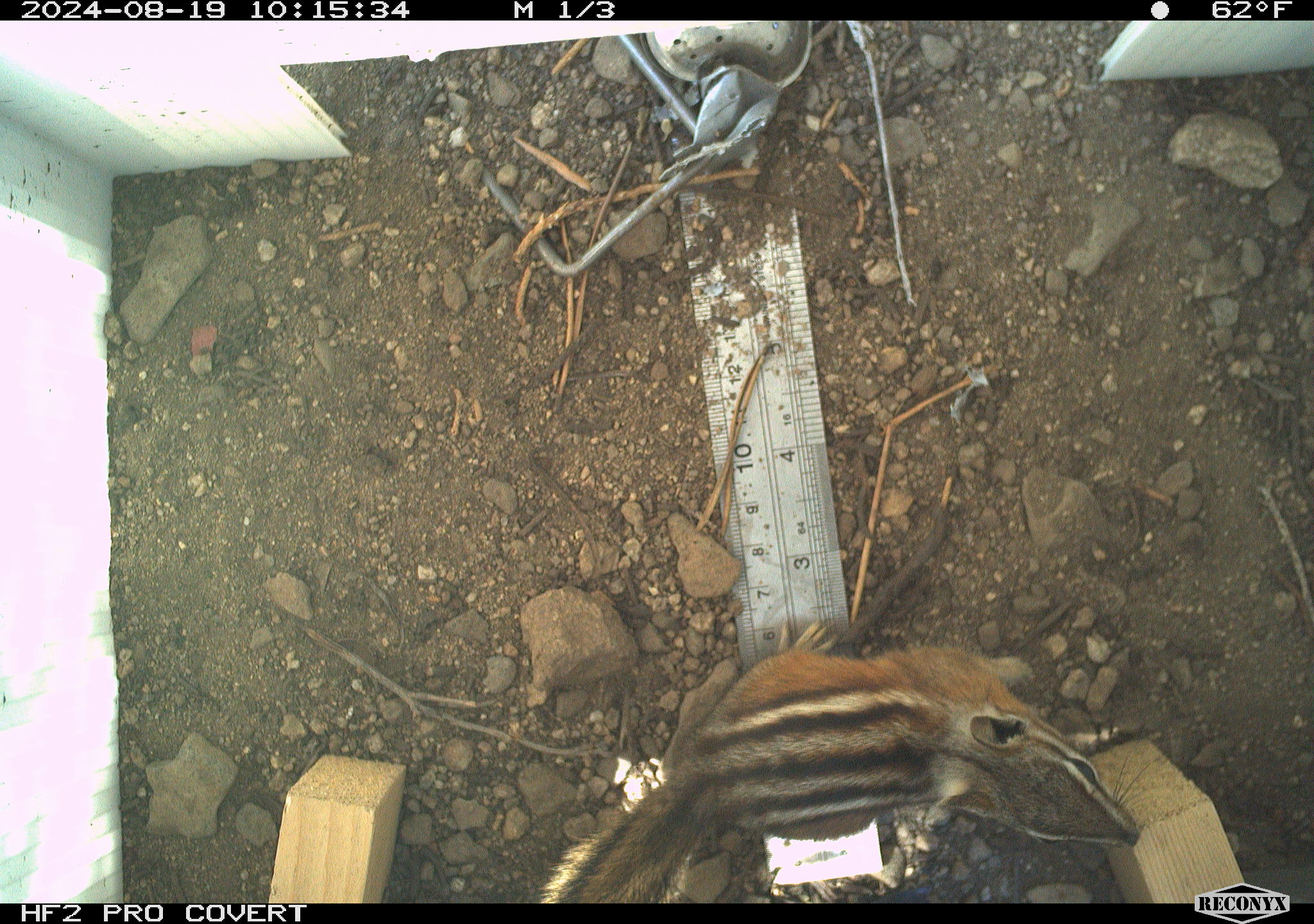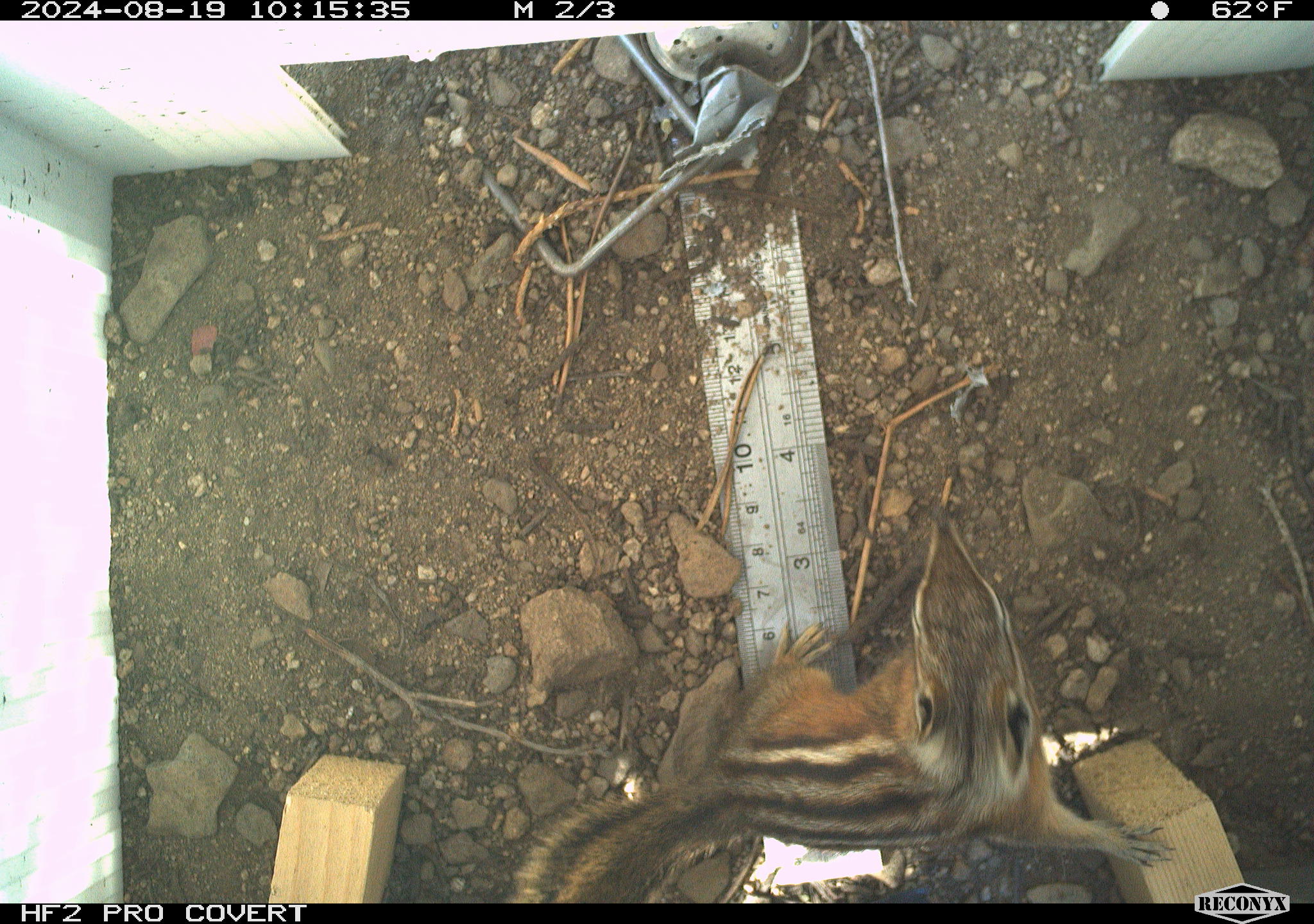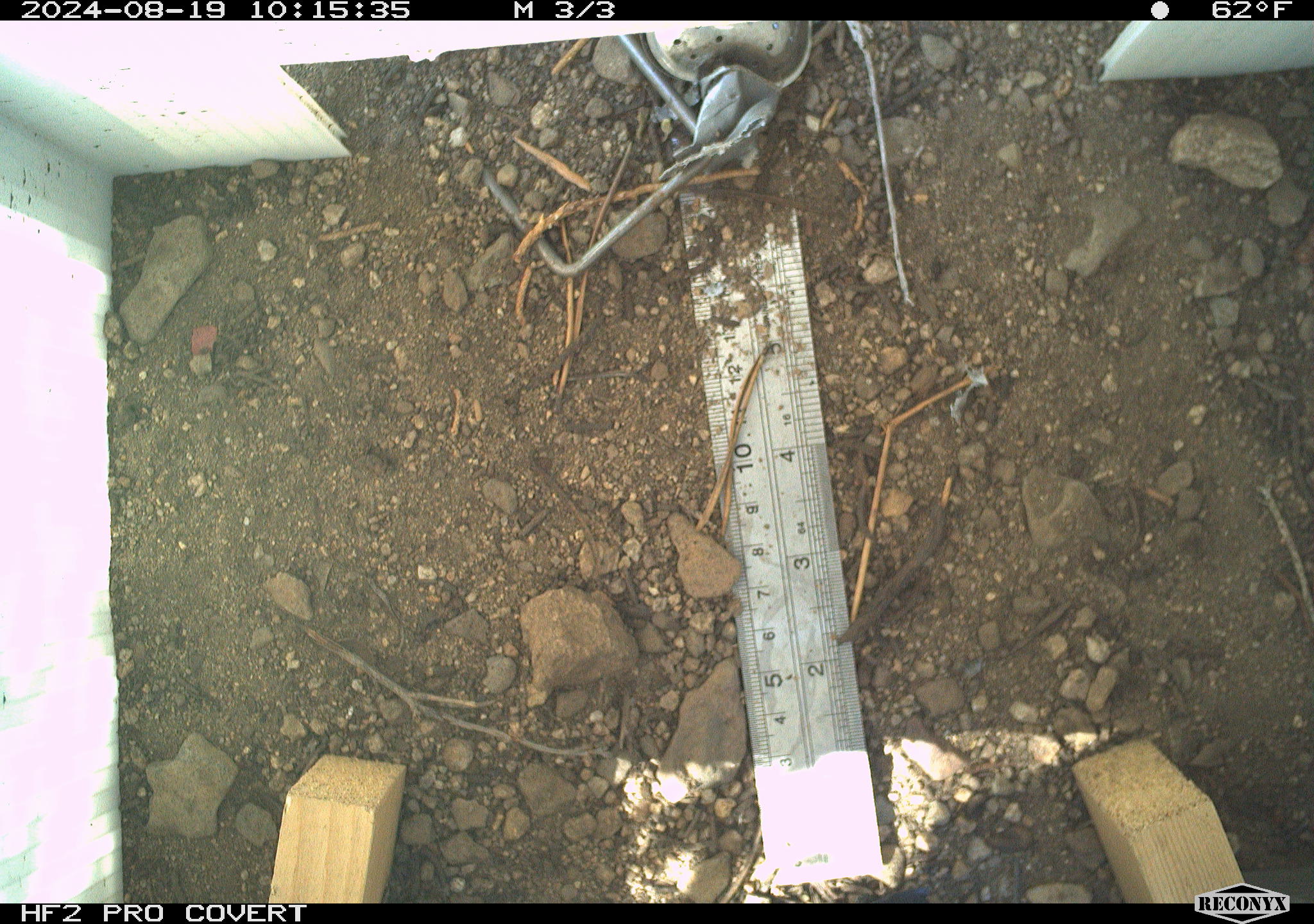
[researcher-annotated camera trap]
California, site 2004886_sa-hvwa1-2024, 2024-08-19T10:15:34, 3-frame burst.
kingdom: Animalia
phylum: Chordata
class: Mammalia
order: Rodentia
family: Sciuridae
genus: Neotamias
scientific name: Neotamias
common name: western chipmunks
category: neotamias species